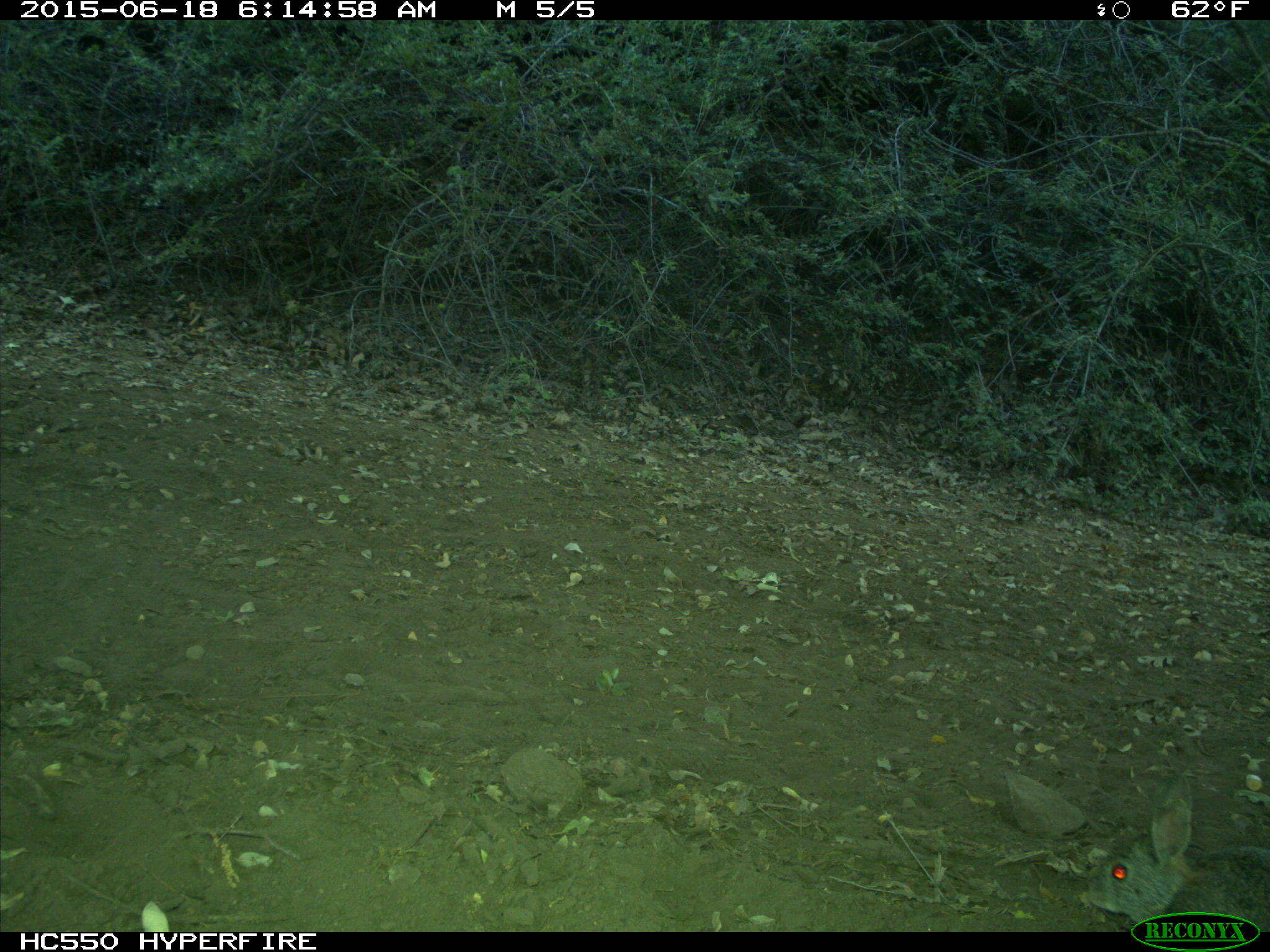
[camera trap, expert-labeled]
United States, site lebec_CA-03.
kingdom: Animalia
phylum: Chordata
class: Mammalia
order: Lagomorpha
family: Leporidae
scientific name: Leporidae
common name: rabbits and hares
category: unidentified rabbit